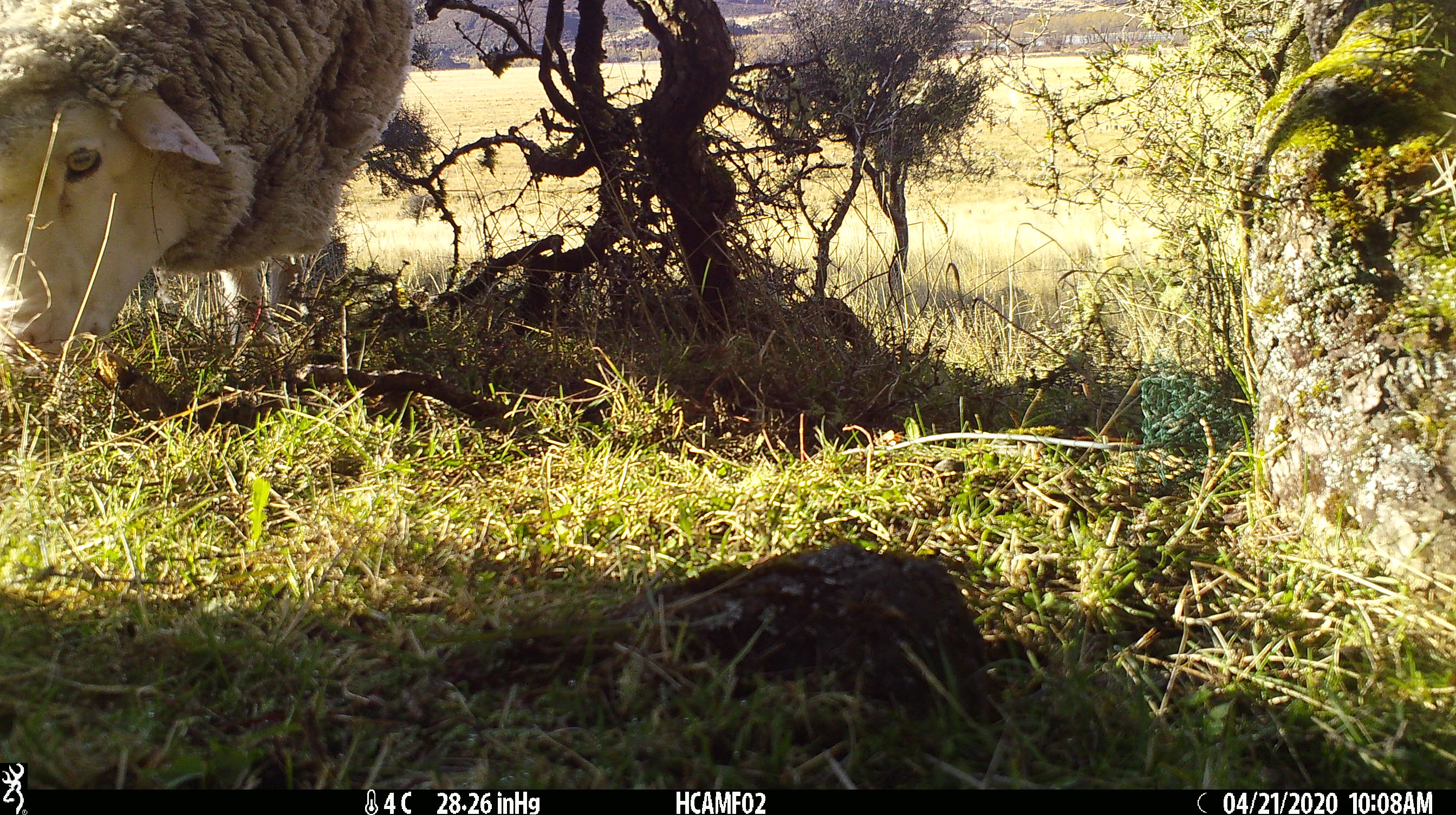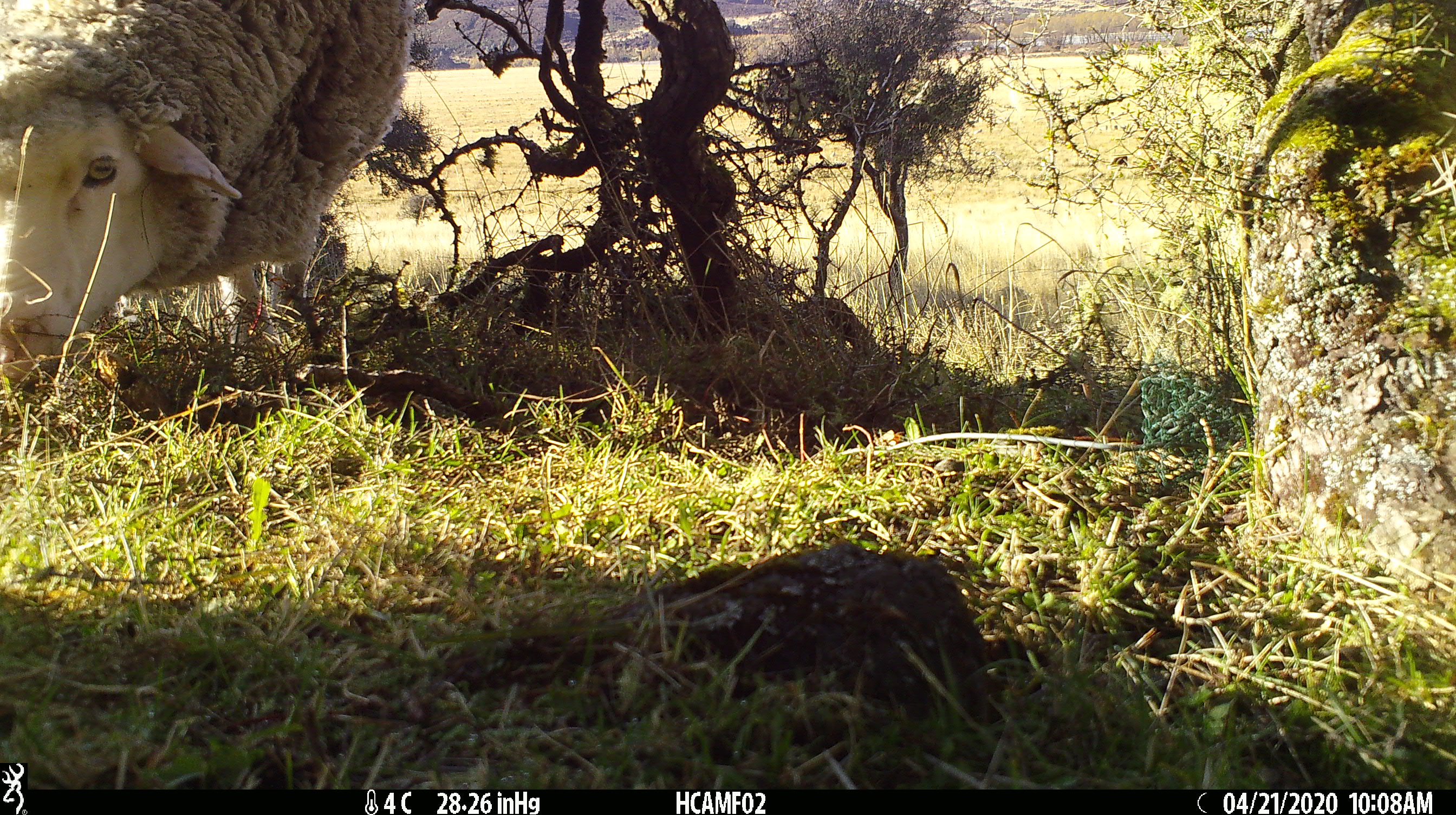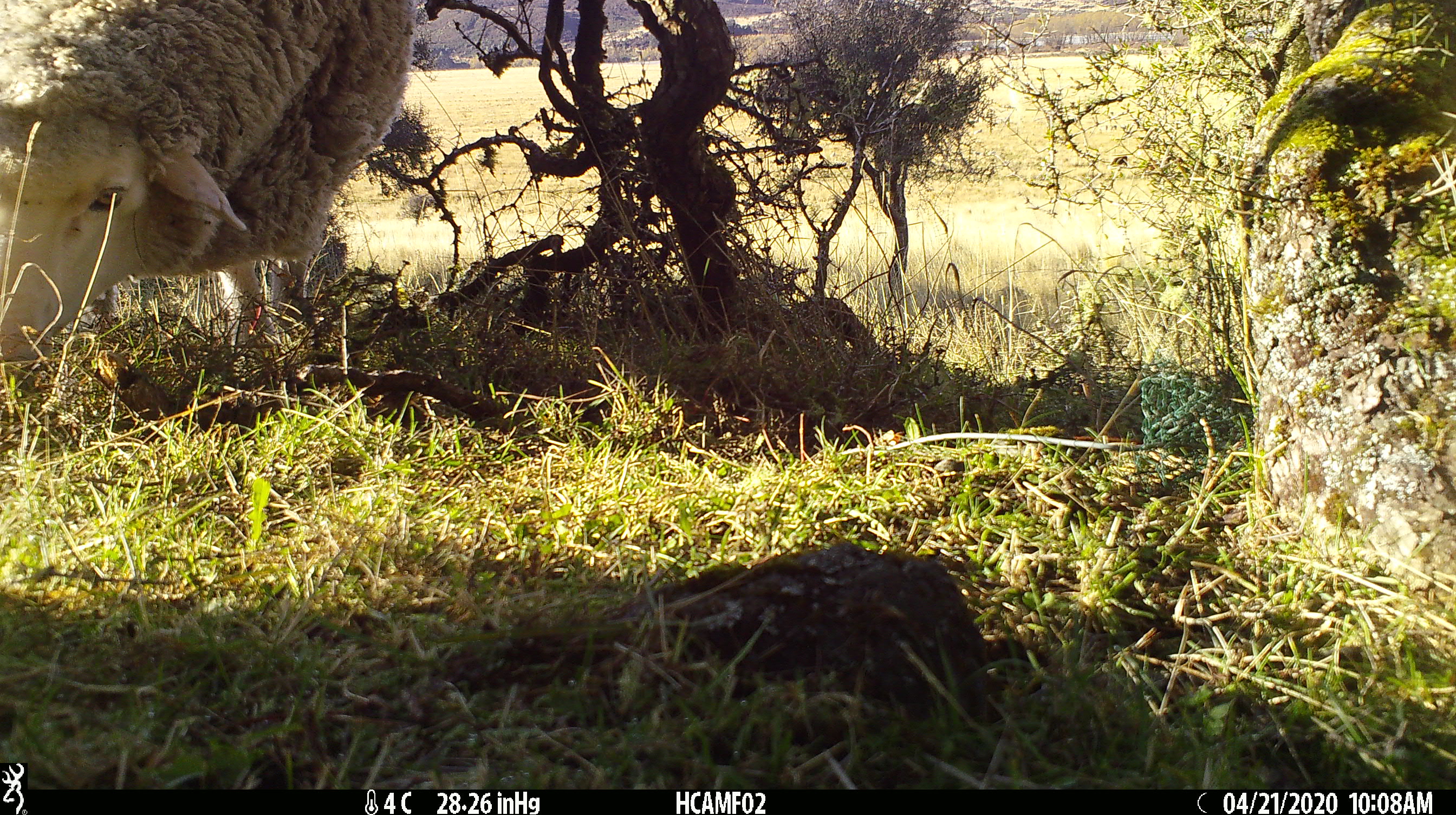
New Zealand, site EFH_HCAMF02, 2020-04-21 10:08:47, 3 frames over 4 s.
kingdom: Animalia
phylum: Chordata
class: Mammalia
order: Artiodactyla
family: Bovidae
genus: Ovis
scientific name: Ovis aries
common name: domestic sheep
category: sheep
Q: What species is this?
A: Sheep (domestic sheep) (Ovis aries).